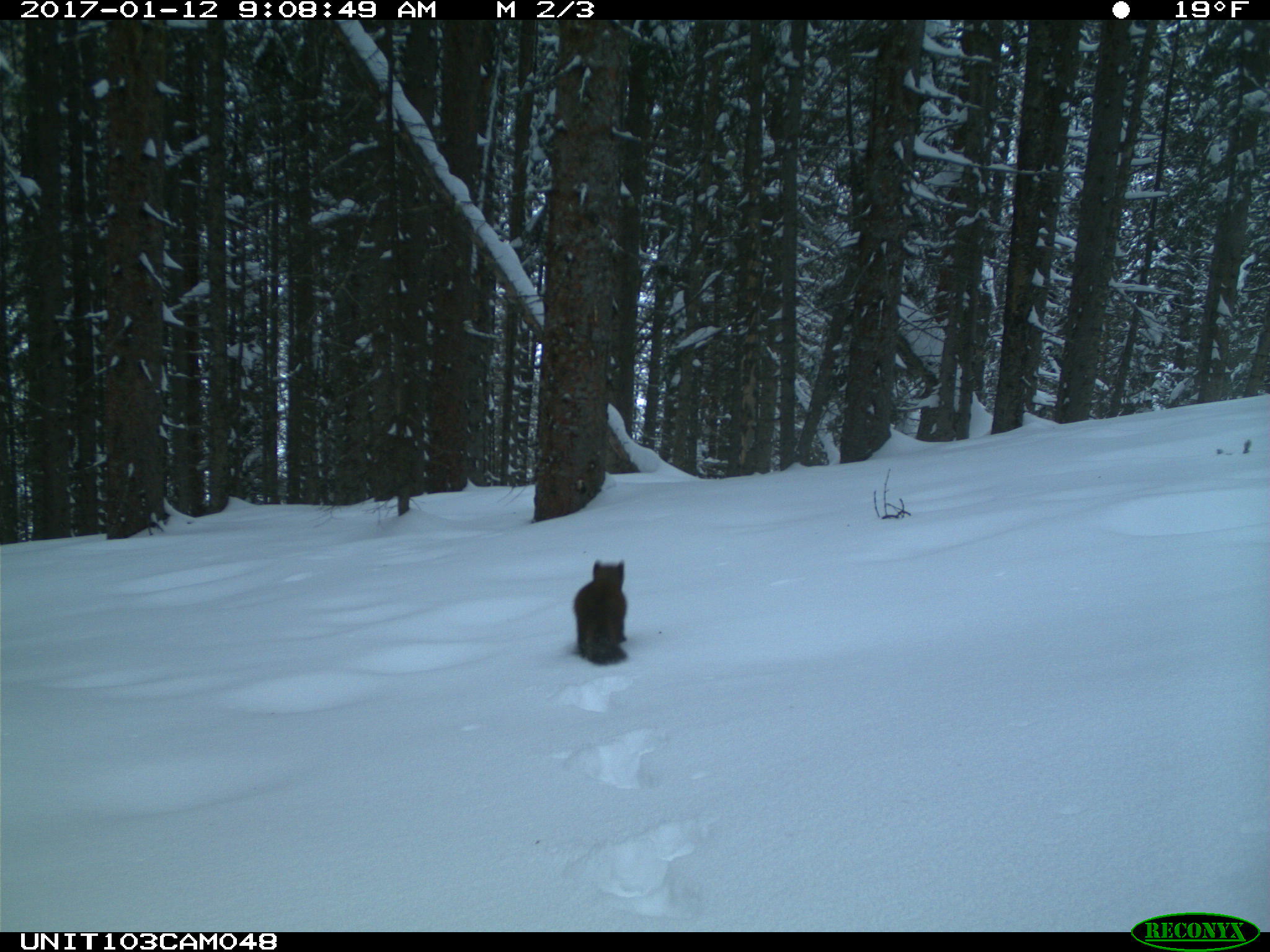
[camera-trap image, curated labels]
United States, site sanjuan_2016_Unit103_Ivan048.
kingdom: Animalia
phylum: Chordata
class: Mammalia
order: Carnivora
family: Mustelidae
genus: Martes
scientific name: Martes americana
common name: american marten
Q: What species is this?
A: Martes americana (american marten).